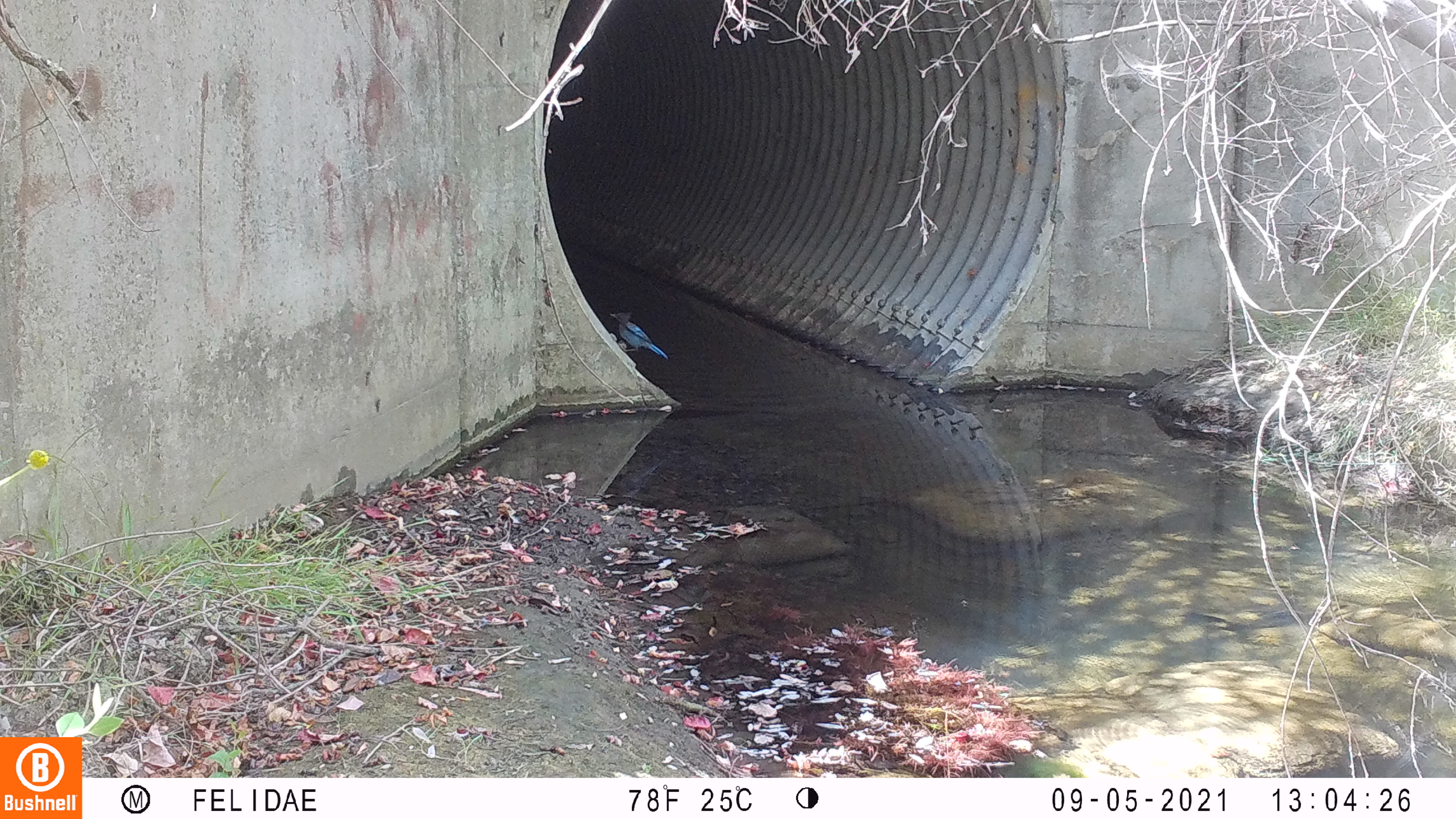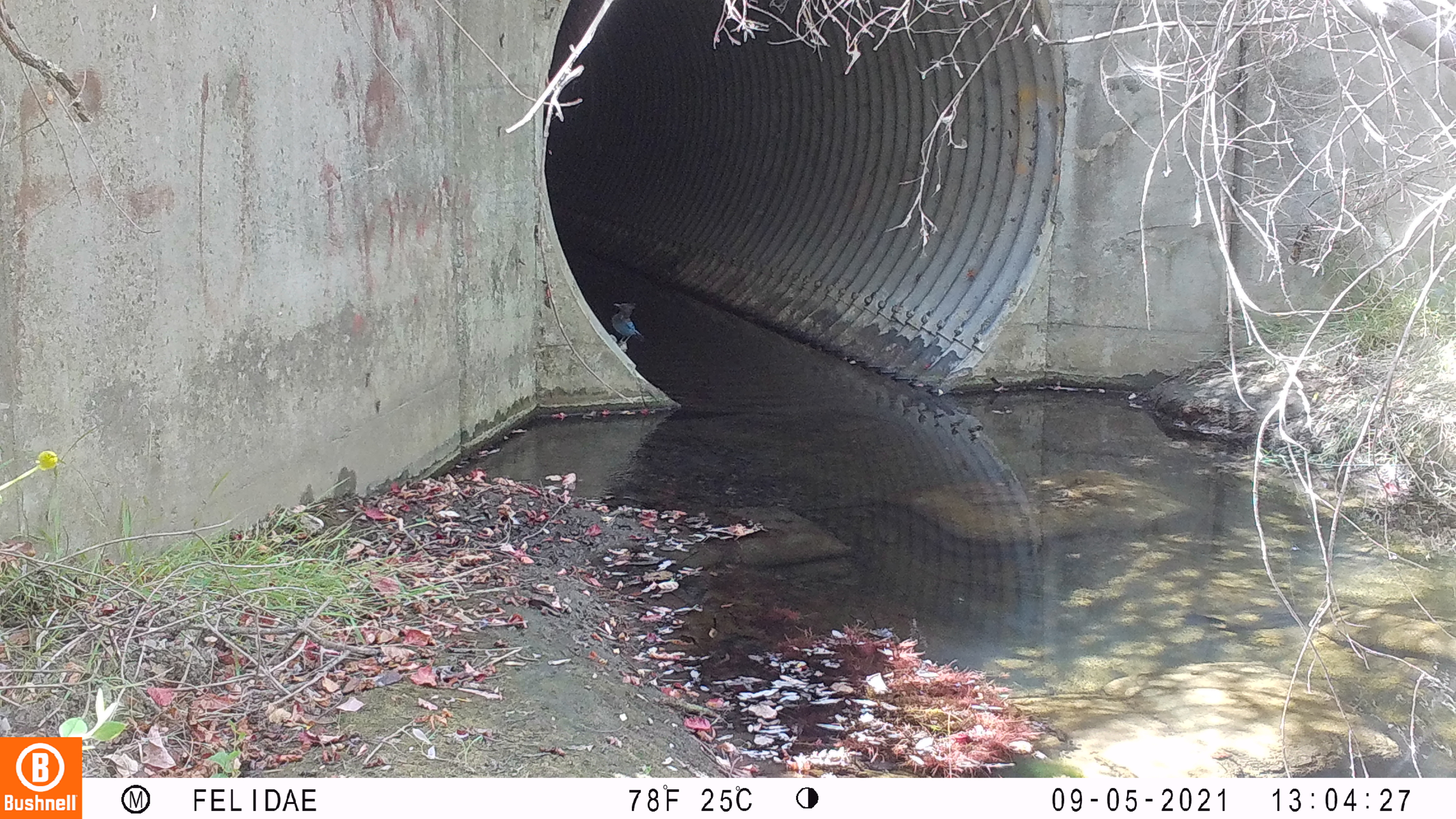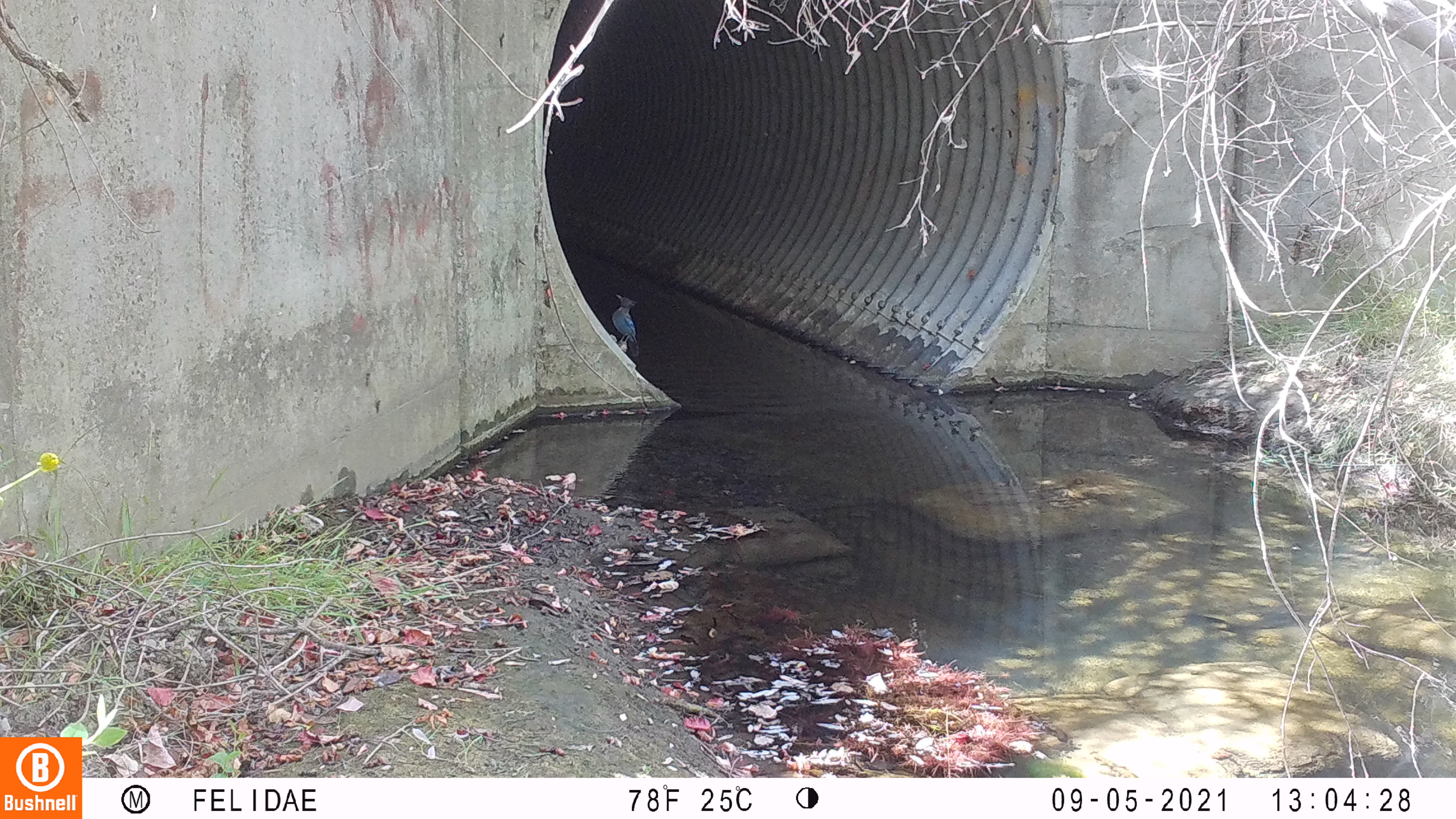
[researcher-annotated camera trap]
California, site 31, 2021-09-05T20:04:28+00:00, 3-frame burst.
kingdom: Animalia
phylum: Chordata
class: Aves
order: Passeriformes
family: Corvidae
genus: Cyanocitta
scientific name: Cyanocitta stelleri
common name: steller's jay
Steller's jay (Cyanocitta stelleri).